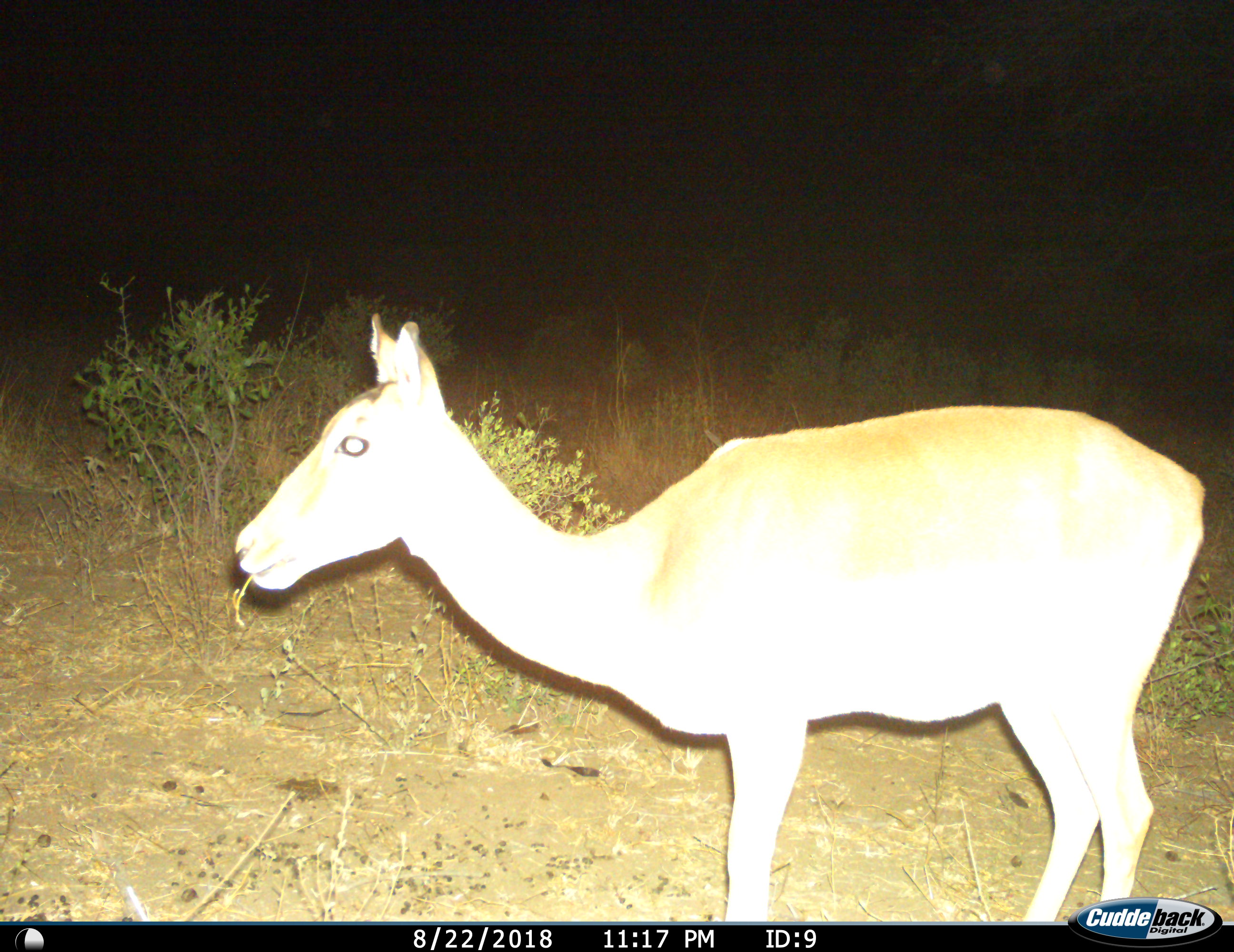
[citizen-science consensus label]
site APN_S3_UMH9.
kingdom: Animalia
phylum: Chordata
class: Mammalia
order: Artiodactyla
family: Bovidae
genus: Aepyceros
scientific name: Aepyceros melampus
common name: impala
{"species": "impala (Aepyceros melampus)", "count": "1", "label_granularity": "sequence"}